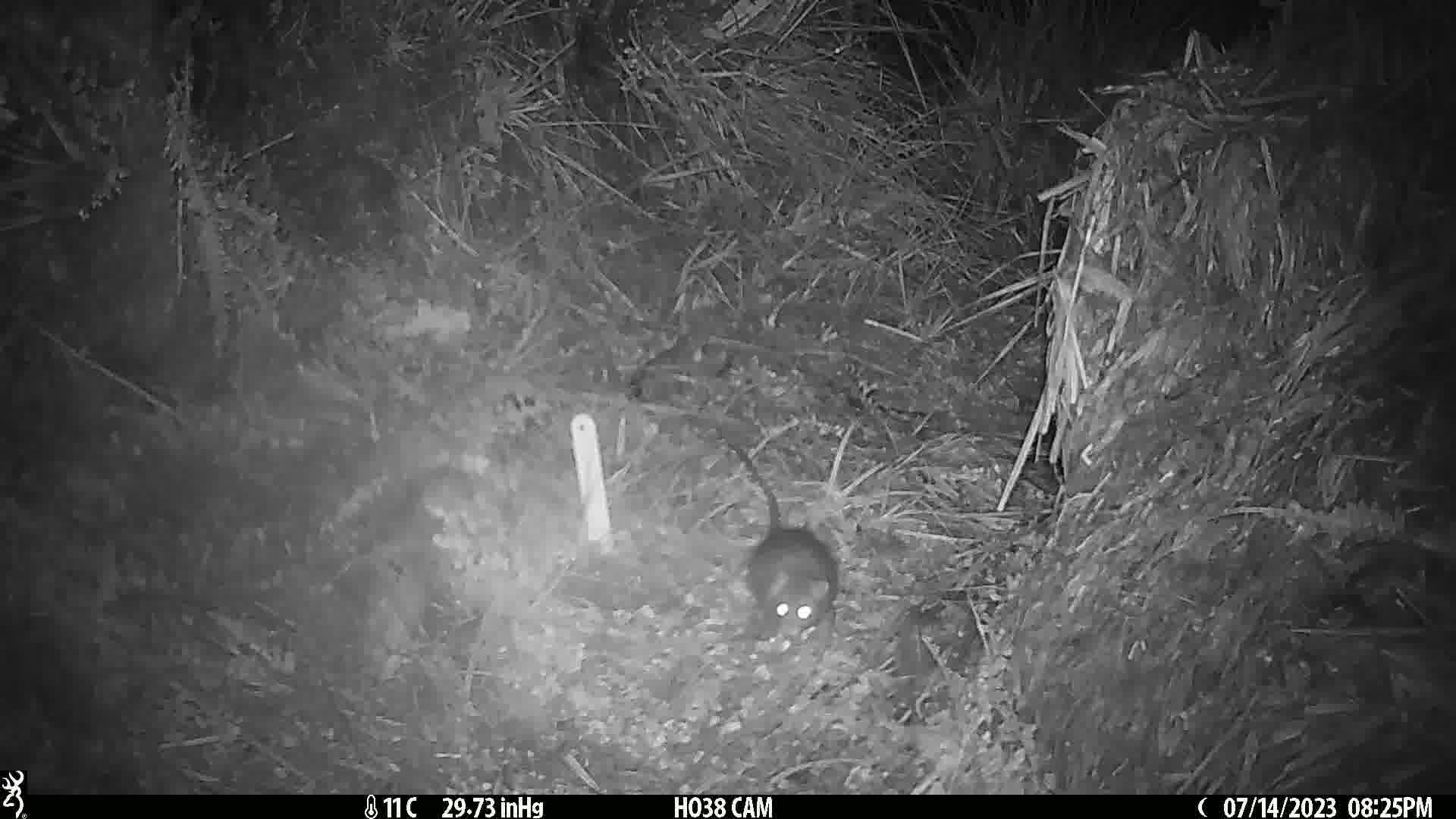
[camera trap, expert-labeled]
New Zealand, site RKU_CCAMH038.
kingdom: Animalia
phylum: Chordata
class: Mammalia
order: Rodentia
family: Muridae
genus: Rattus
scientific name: Rattus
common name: rat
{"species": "rat (Rattus)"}